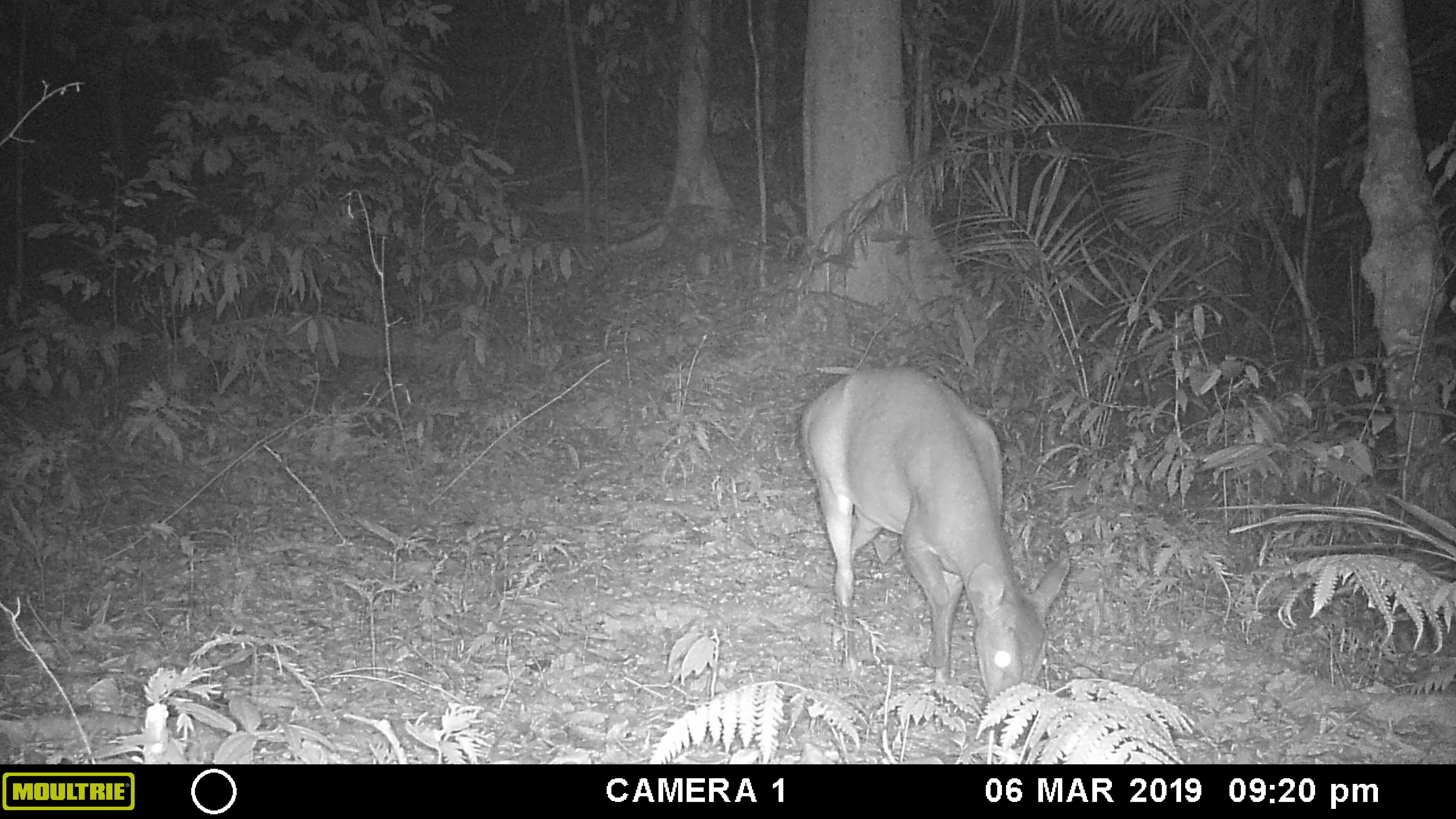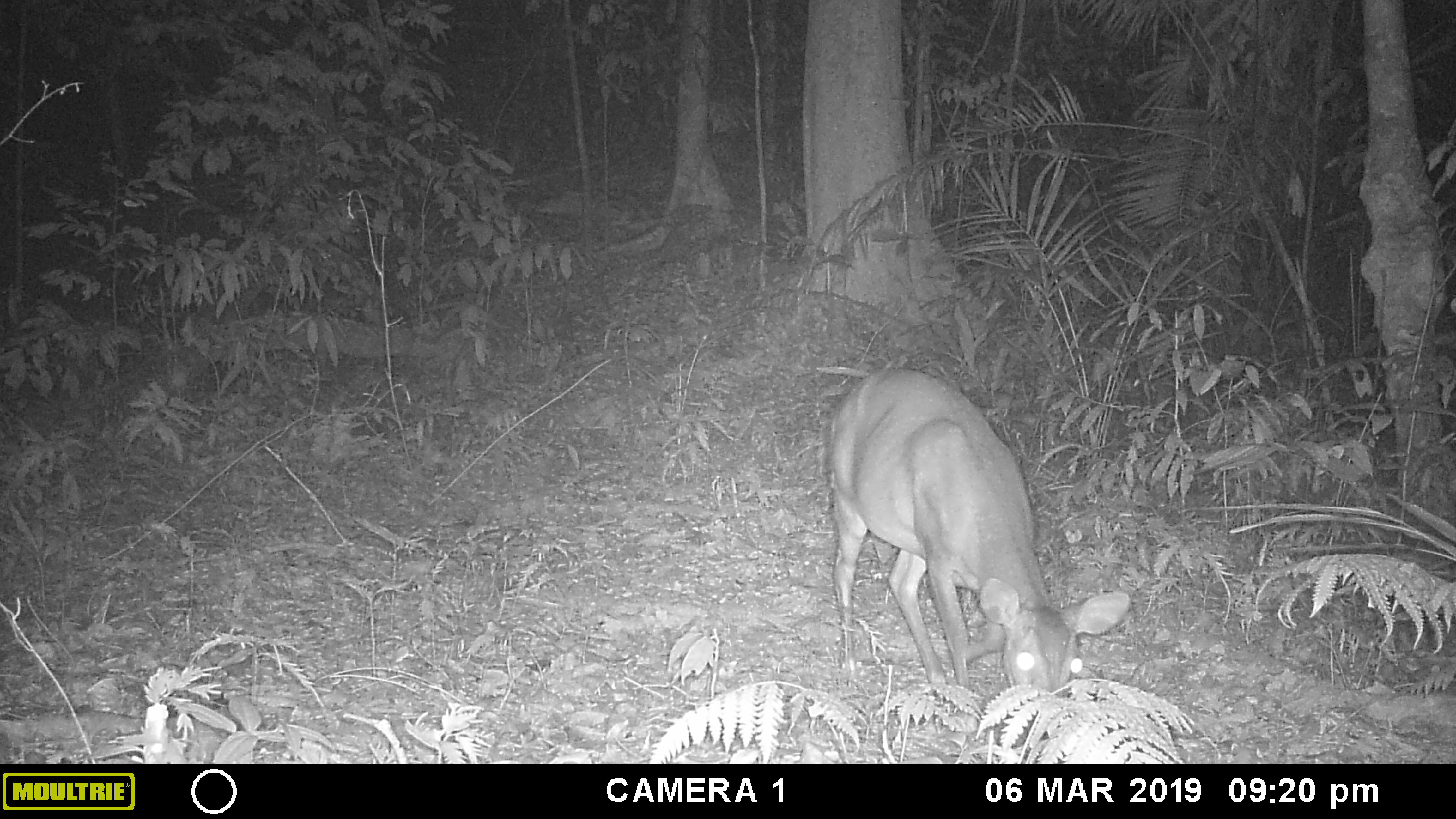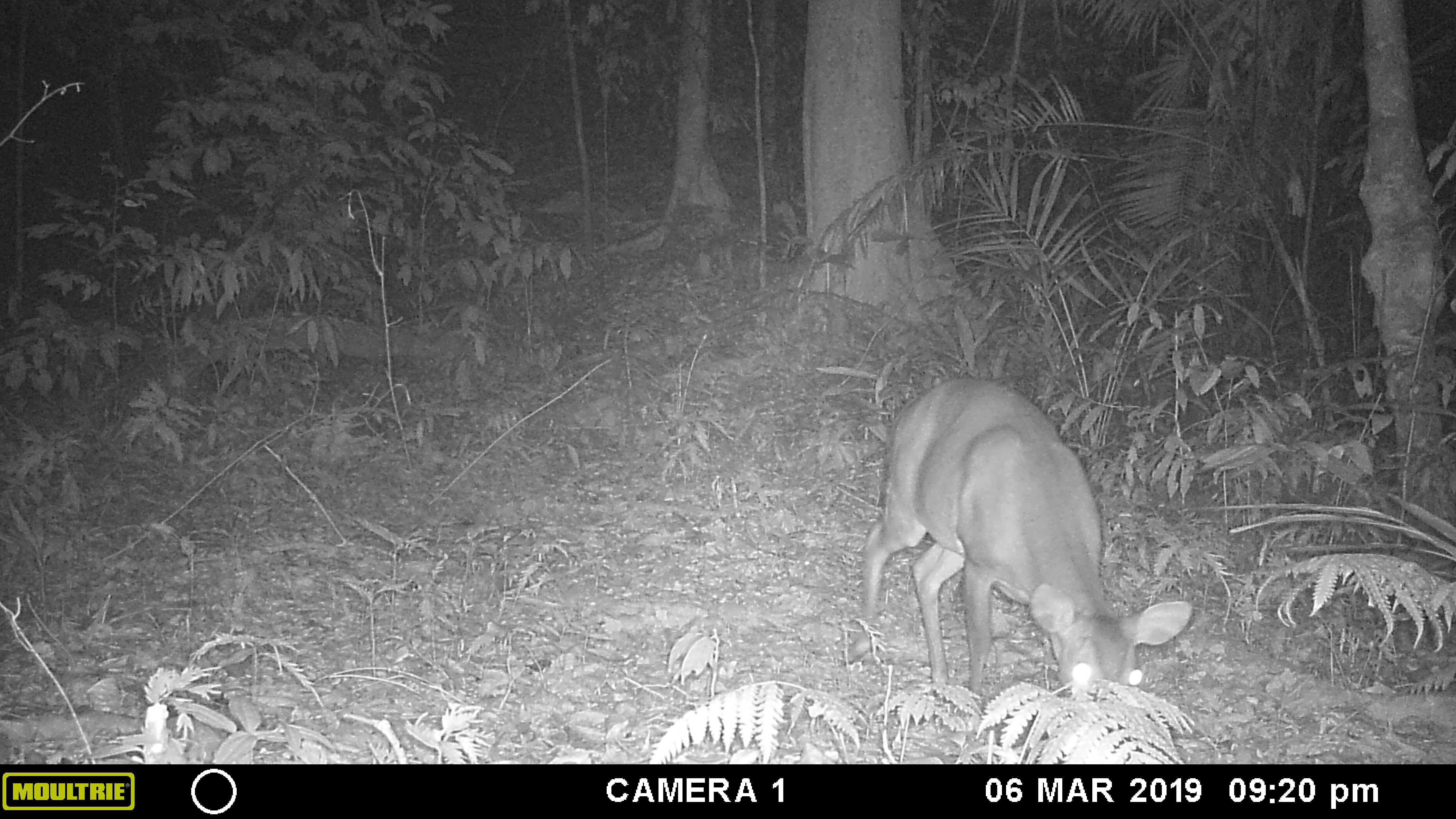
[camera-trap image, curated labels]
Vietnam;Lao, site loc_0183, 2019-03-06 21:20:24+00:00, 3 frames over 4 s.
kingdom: Animalia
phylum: Chordata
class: Mammalia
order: Artiodactyla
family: Cervidae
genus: Muntiacus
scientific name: Muntiacus vuquangensis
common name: large-antlered muntjac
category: large antlered muntjac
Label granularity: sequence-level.